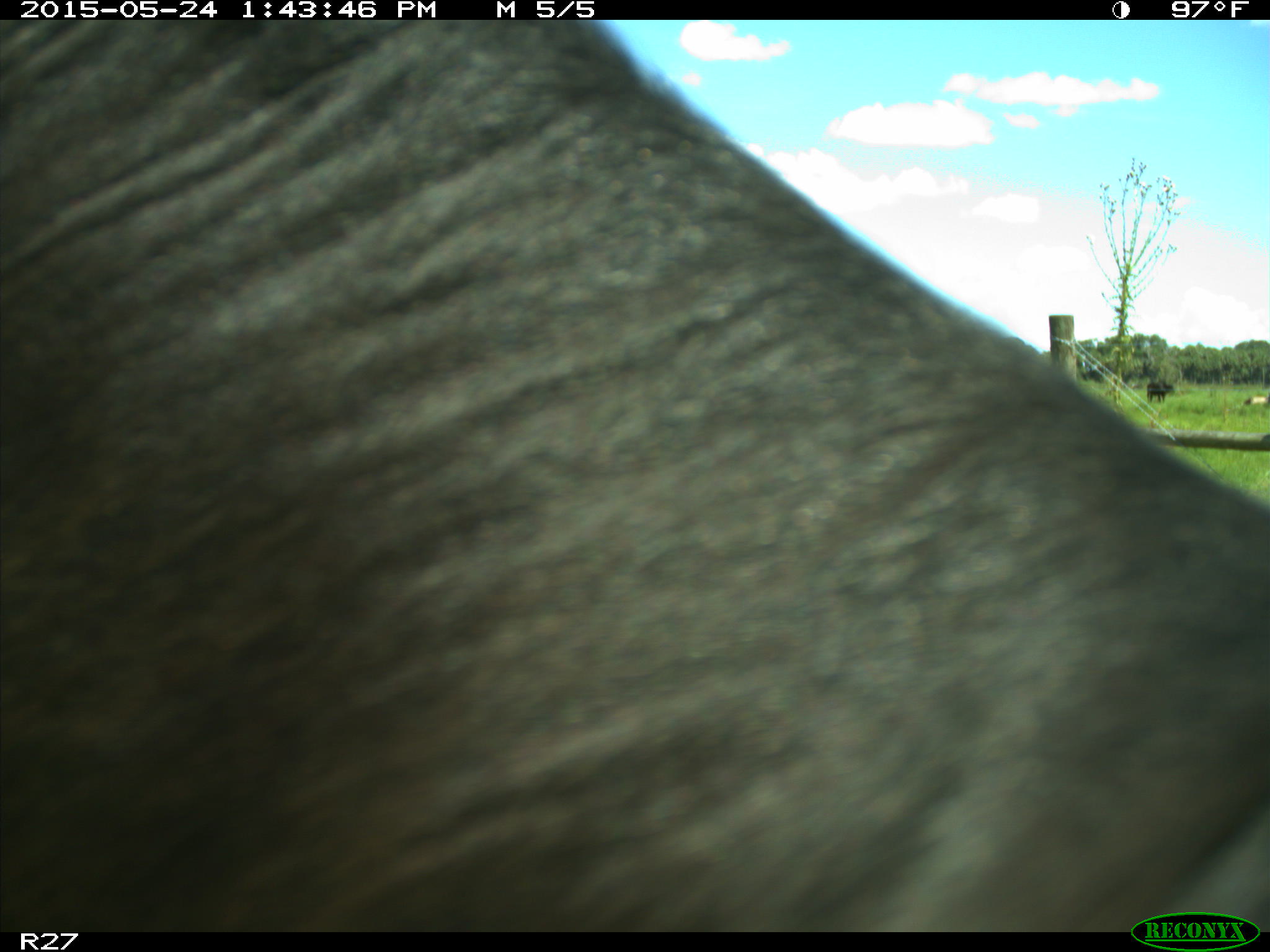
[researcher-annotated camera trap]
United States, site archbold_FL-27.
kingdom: Animalia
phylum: Chordata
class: Mammalia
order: Artiodactyla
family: Bovidae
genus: Bos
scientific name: Bos taurus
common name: domestic cow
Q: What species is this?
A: Bos taurus (domestic cow).